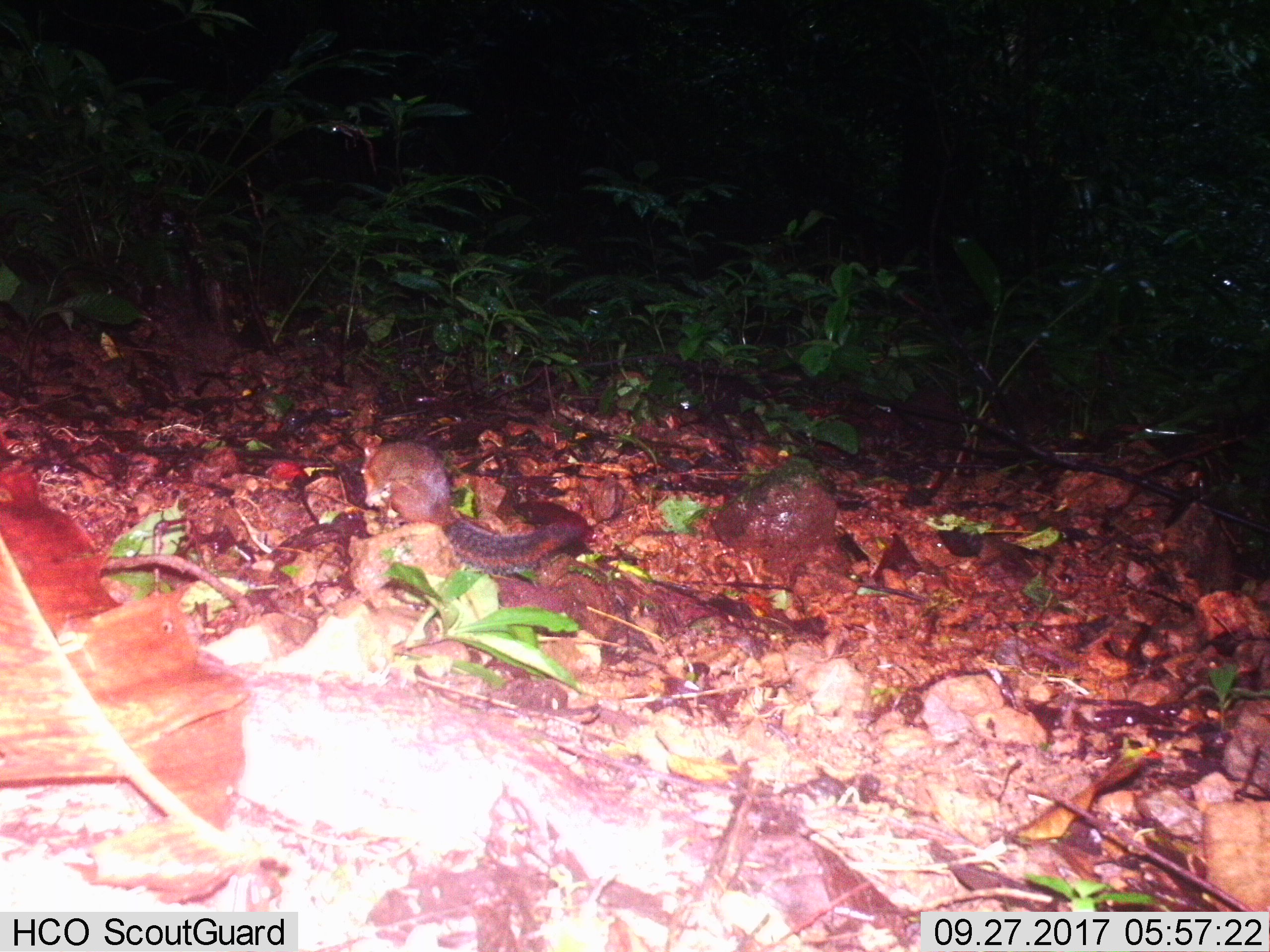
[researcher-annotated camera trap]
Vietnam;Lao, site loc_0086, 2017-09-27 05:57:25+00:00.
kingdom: Animalia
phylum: Chordata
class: Mammalia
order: Rodentia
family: Sciuridae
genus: Dremomys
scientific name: Dremomys rufigenis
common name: red-cheeked squirrel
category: red cheeked squirrel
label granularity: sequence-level